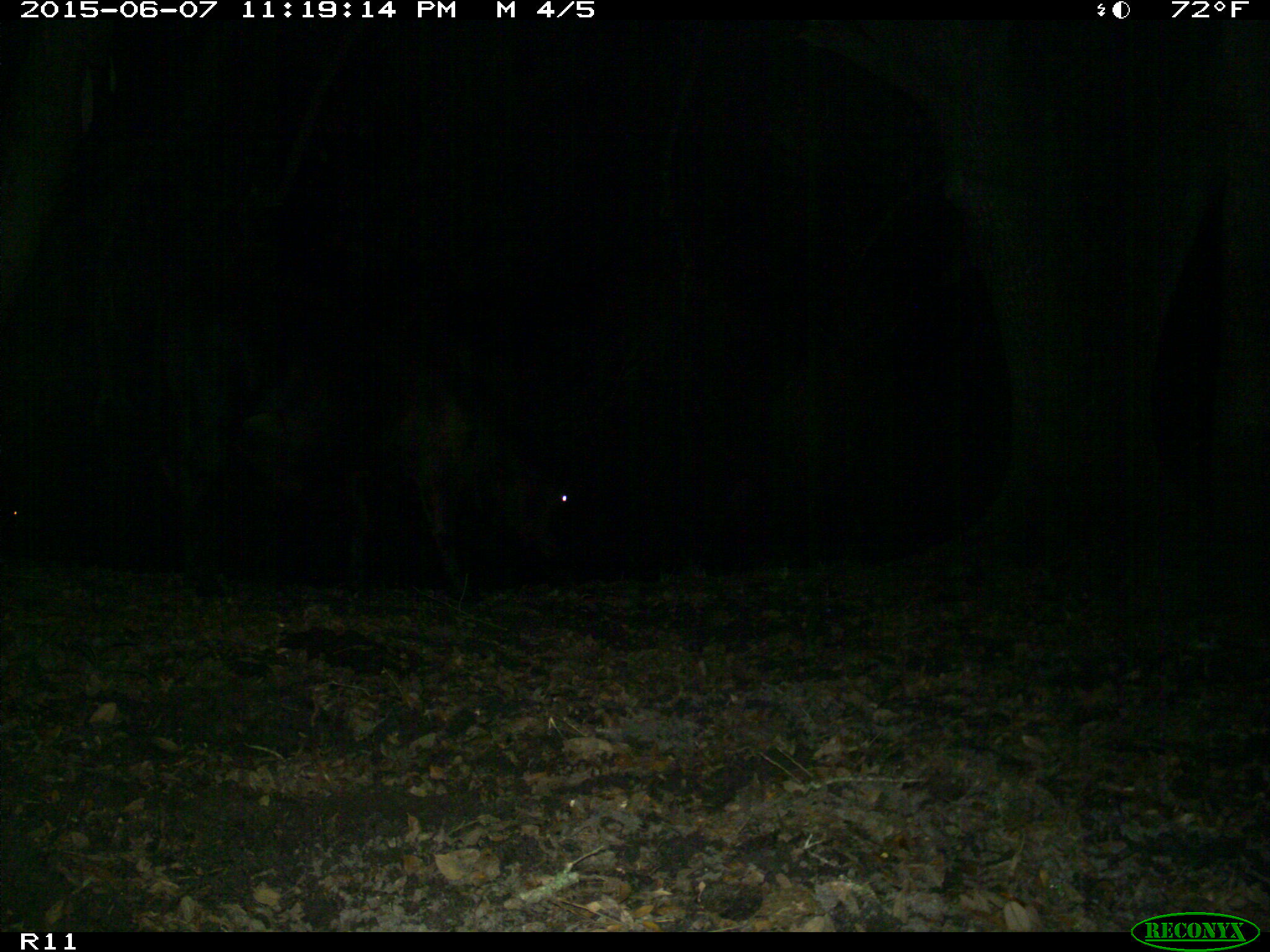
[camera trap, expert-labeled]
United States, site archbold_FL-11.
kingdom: Animalia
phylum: Chordata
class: Mammalia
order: Artiodactyla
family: Bovidae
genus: Bos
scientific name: Bos taurus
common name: domestic cow